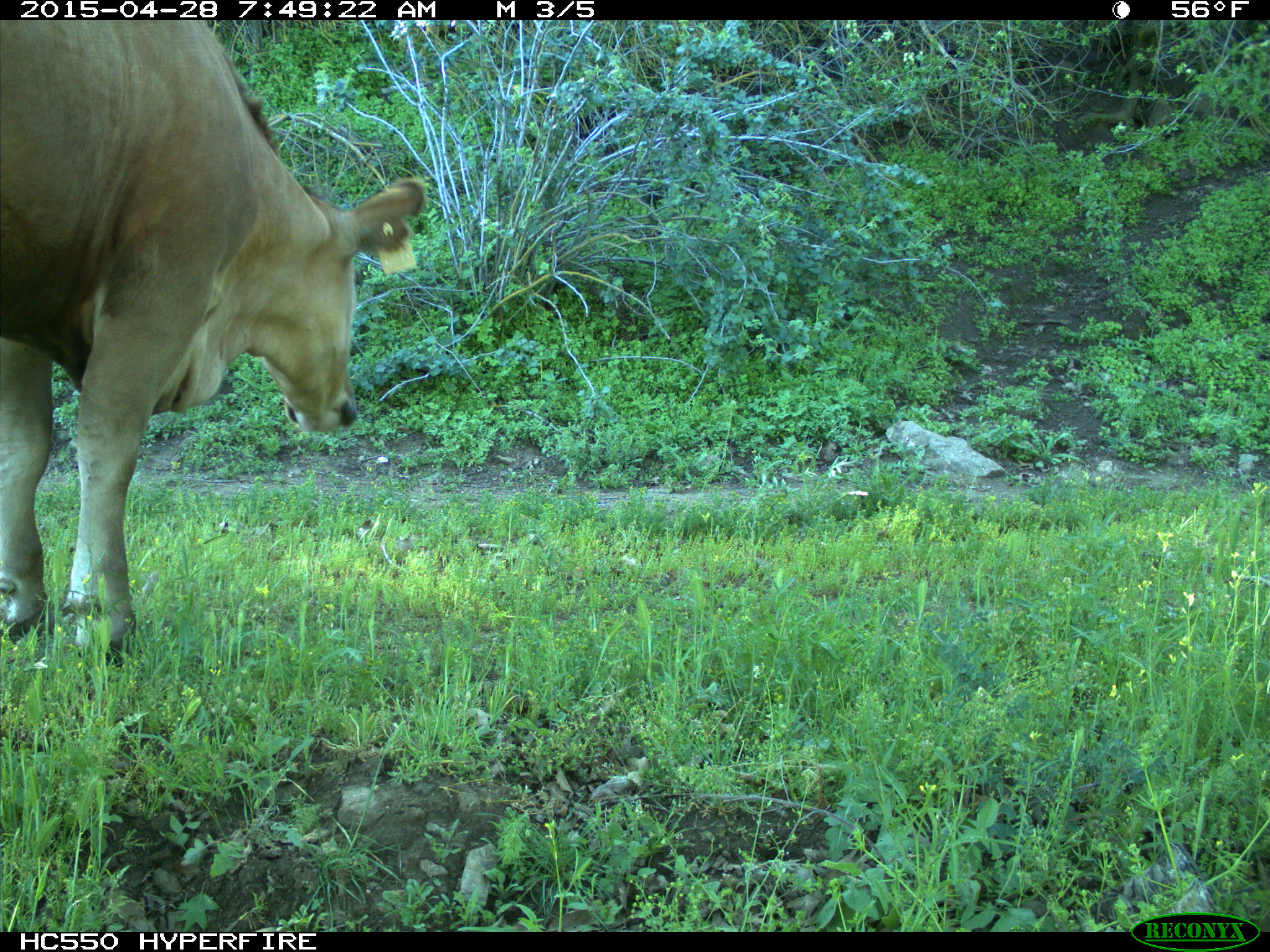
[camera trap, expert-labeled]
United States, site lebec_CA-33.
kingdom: Animalia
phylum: Chordata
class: Mammalia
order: Artiodactyla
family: Bovidae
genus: Bos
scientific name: Bos taurus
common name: domestic cow